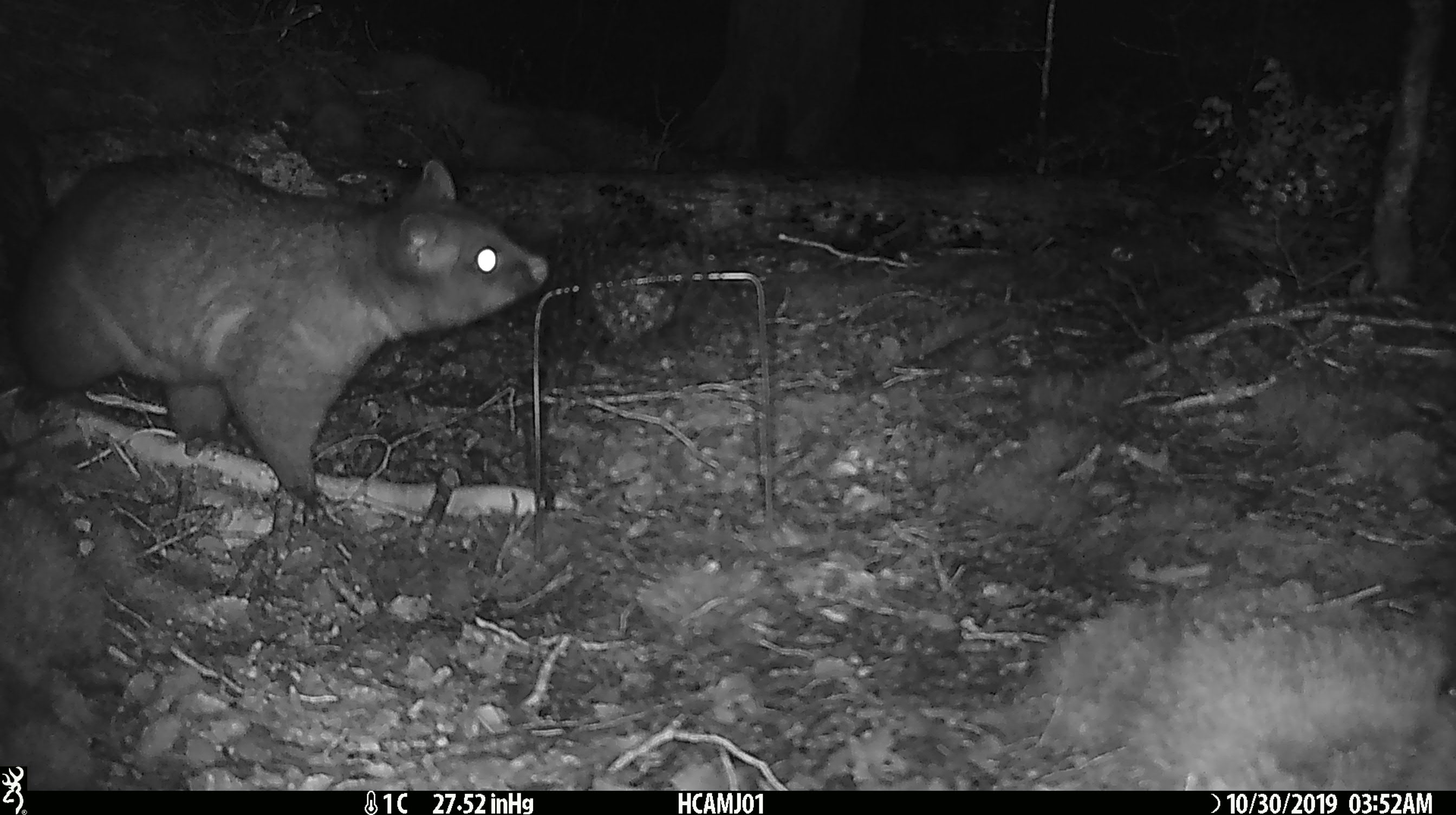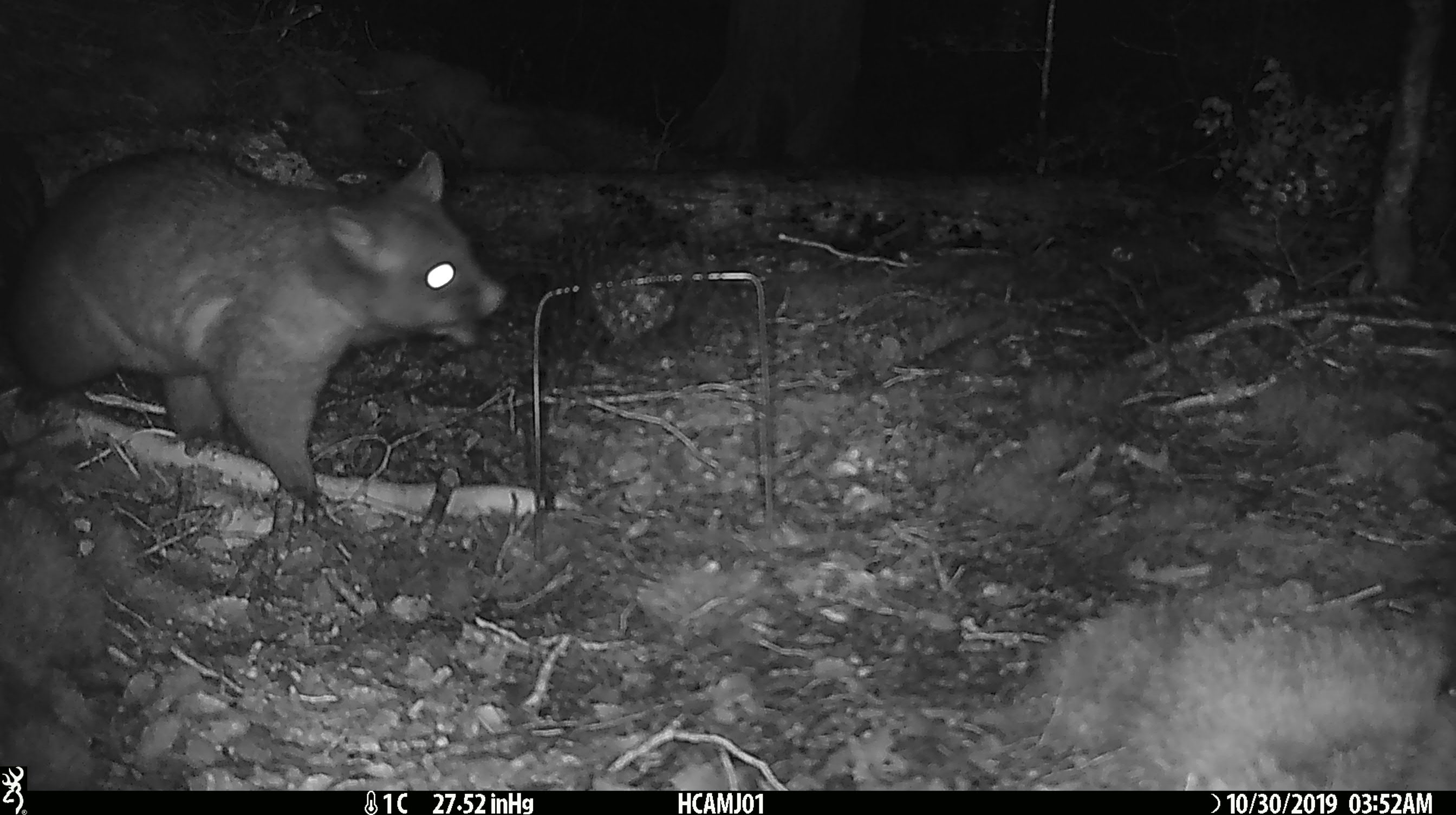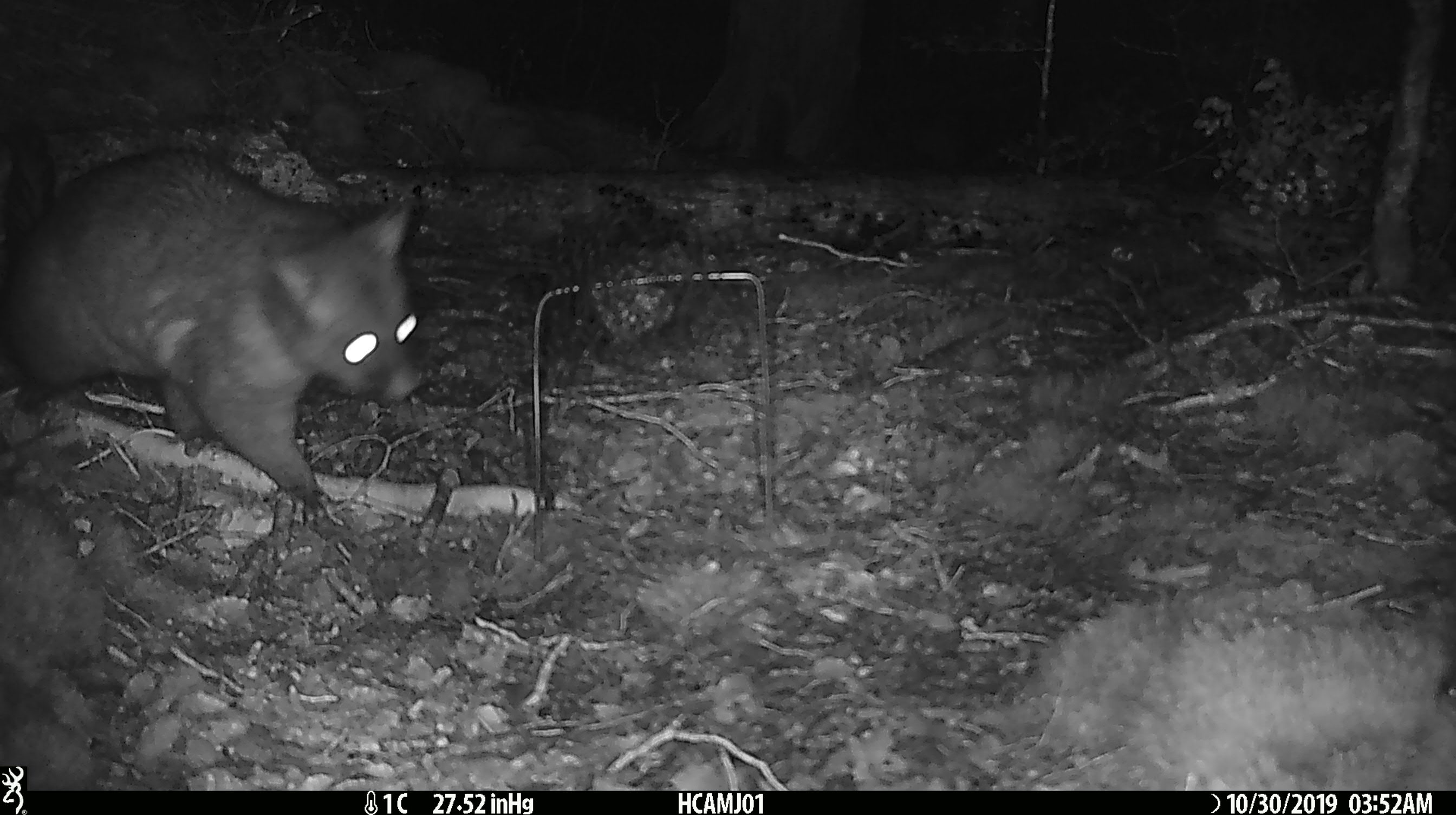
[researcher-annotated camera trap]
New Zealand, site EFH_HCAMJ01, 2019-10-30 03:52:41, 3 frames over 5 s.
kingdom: Animalia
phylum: Chordata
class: Mammalia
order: Diprotodontia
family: Phalangeridae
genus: Trichosurus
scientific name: Trichosurus vulpecula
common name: common brushtail possum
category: possum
Possum (common brushtail possum) (Trichosurus vulpecula).